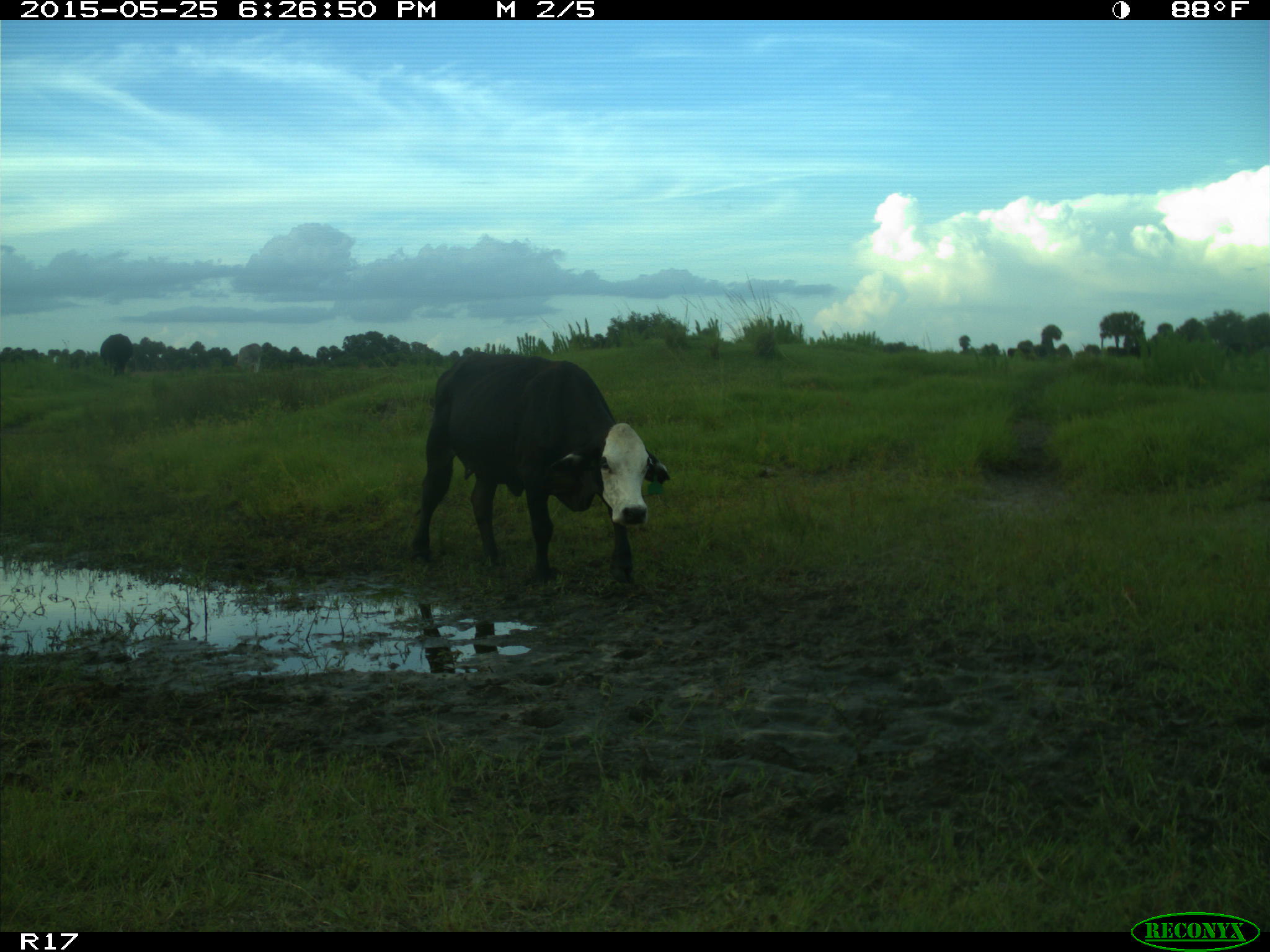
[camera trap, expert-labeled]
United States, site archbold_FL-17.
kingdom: Animalia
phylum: Chordata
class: Mammalia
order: Artiodactyla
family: Bovidae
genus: Bos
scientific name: Bos taurus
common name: domestic cow